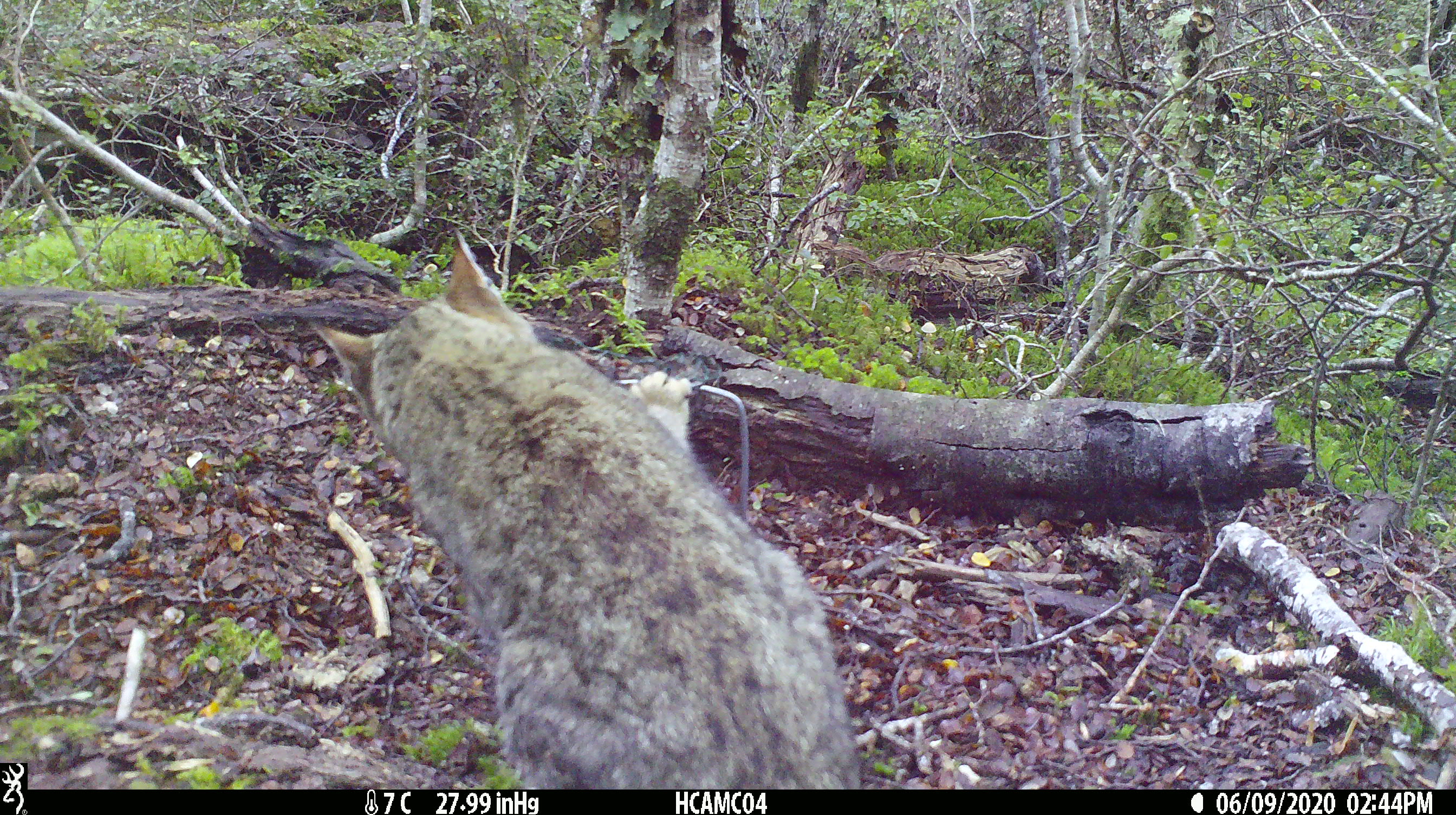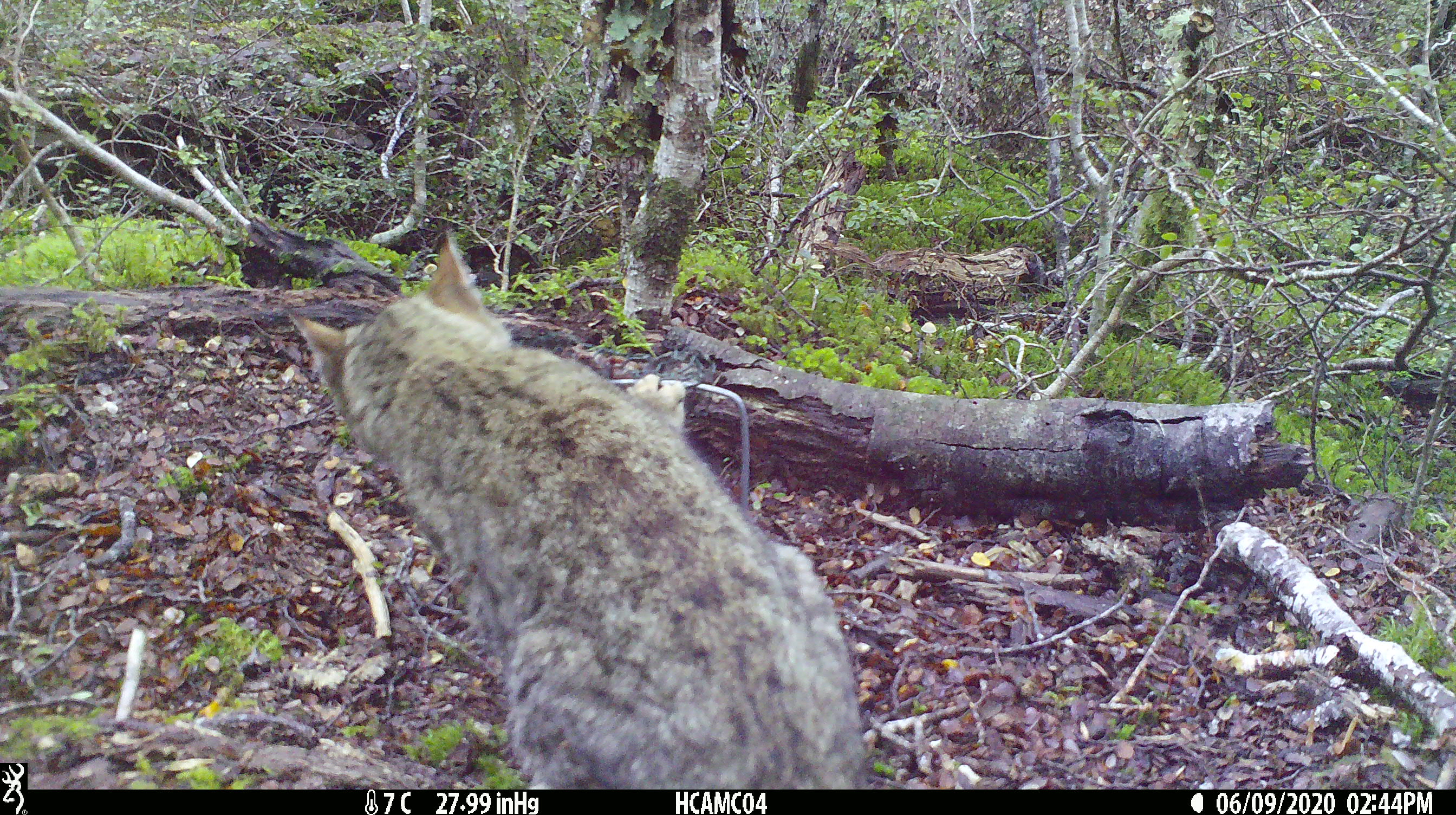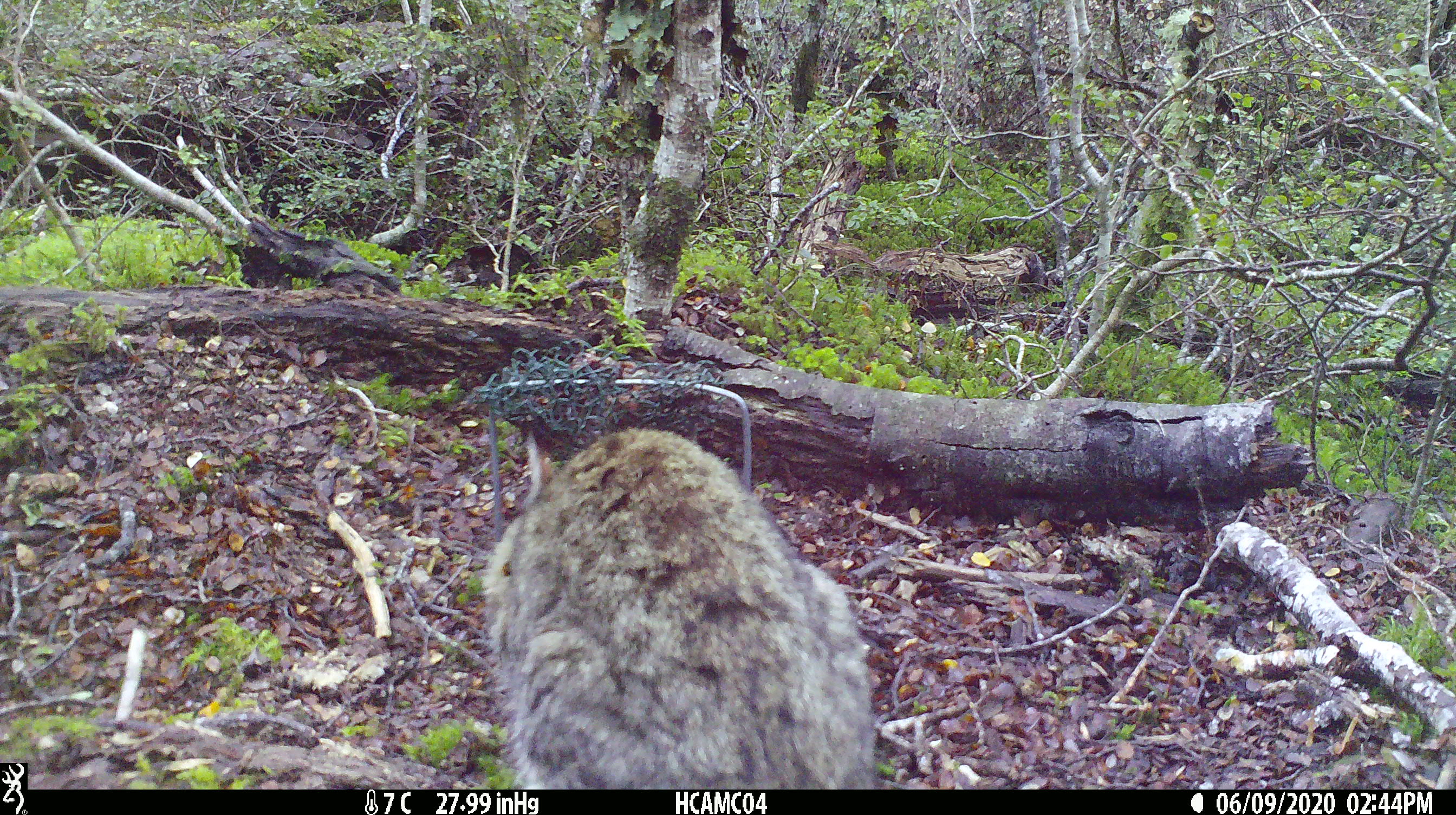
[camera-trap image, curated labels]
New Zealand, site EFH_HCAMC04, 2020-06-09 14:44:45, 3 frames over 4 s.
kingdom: Animalia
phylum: Chordata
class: Mammalia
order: Carnivora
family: Felidae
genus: Felis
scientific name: Felis catus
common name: domestic cat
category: cat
Cat (domestic cat) (Felis catus).